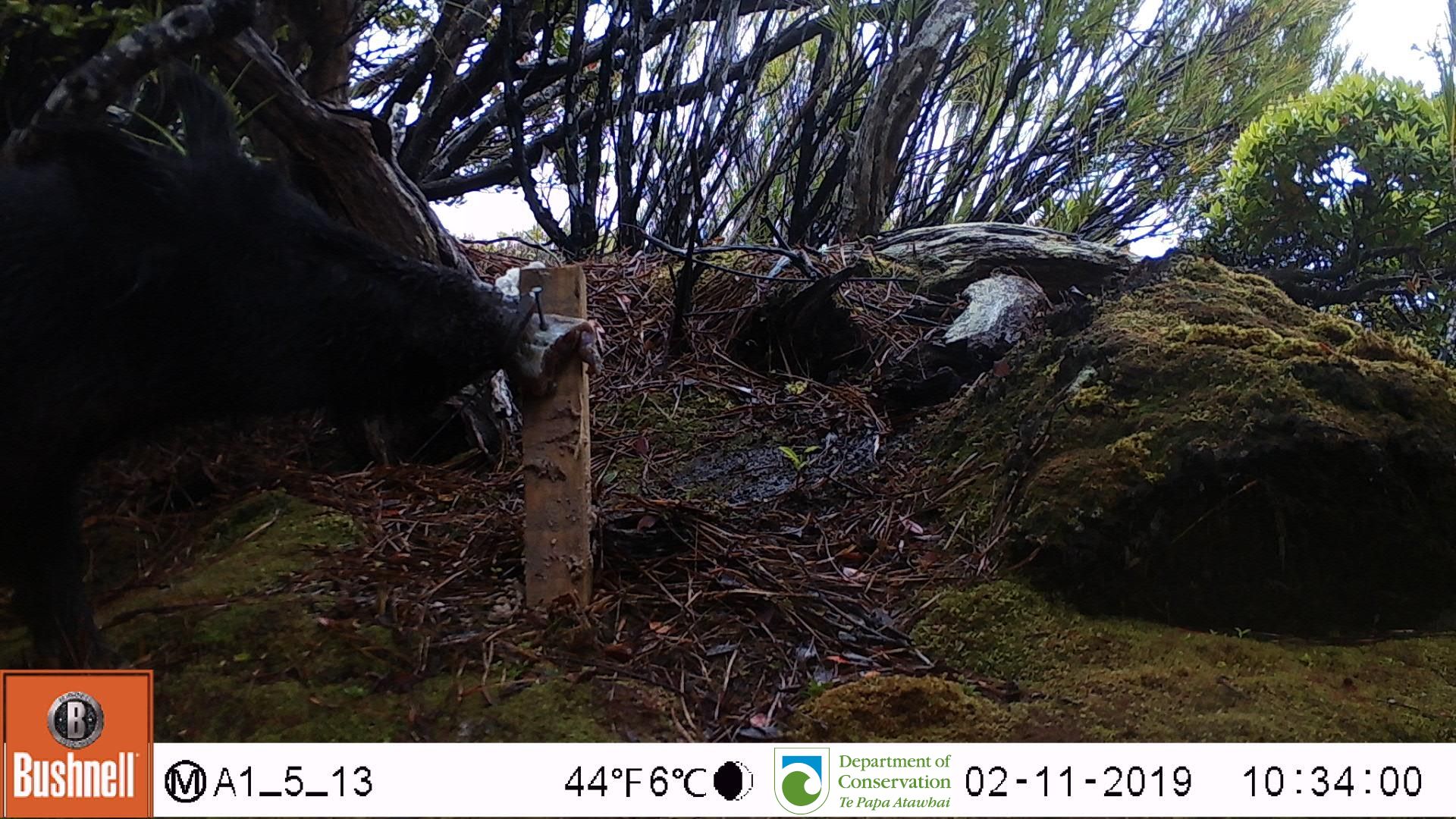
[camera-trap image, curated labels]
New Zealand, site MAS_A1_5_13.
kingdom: Animalia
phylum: Chordata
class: Mammalia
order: Artiodactyla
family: Suidae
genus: Sus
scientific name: Sus scrofa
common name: pig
Pig (Sus scrofa).